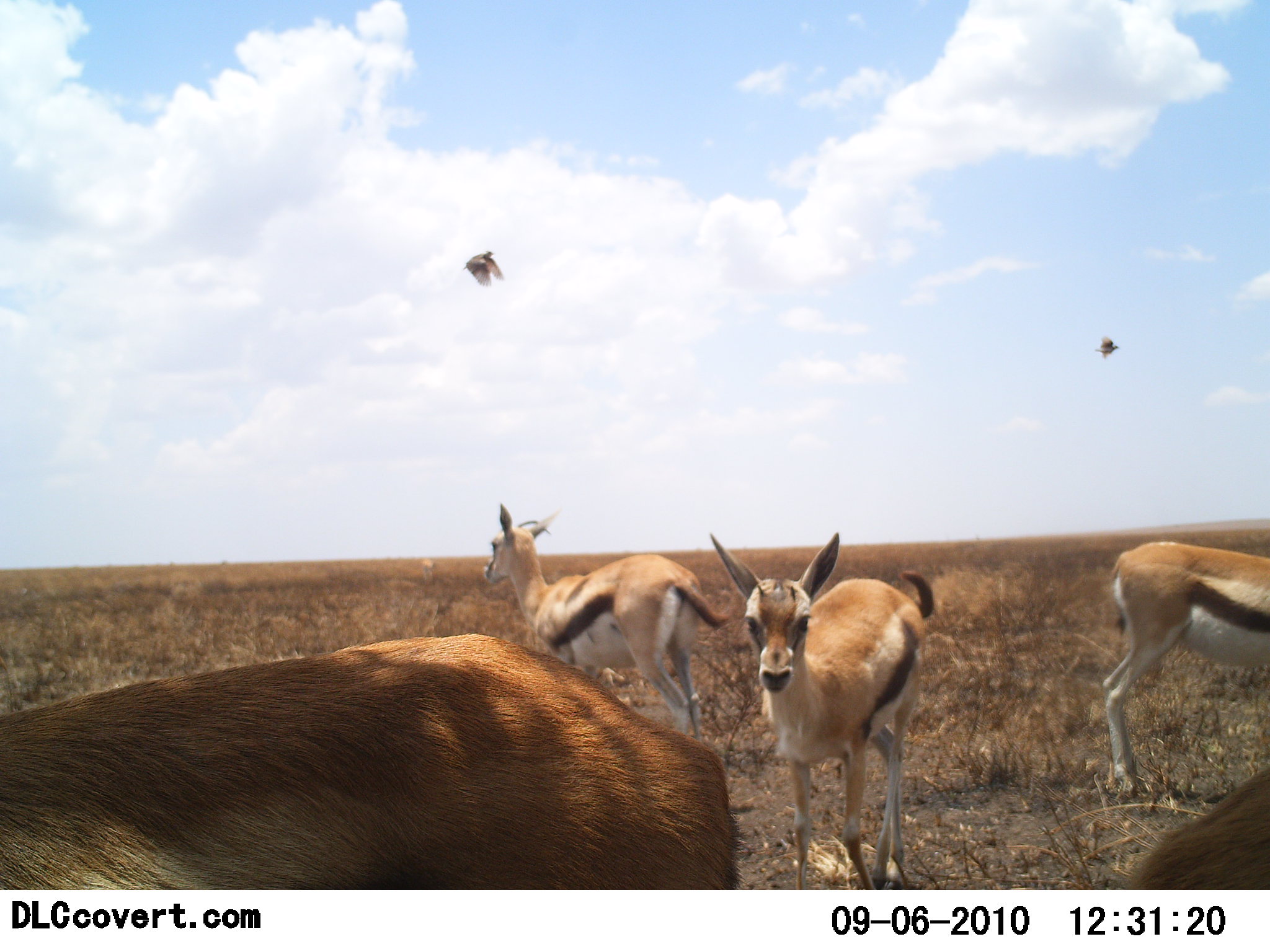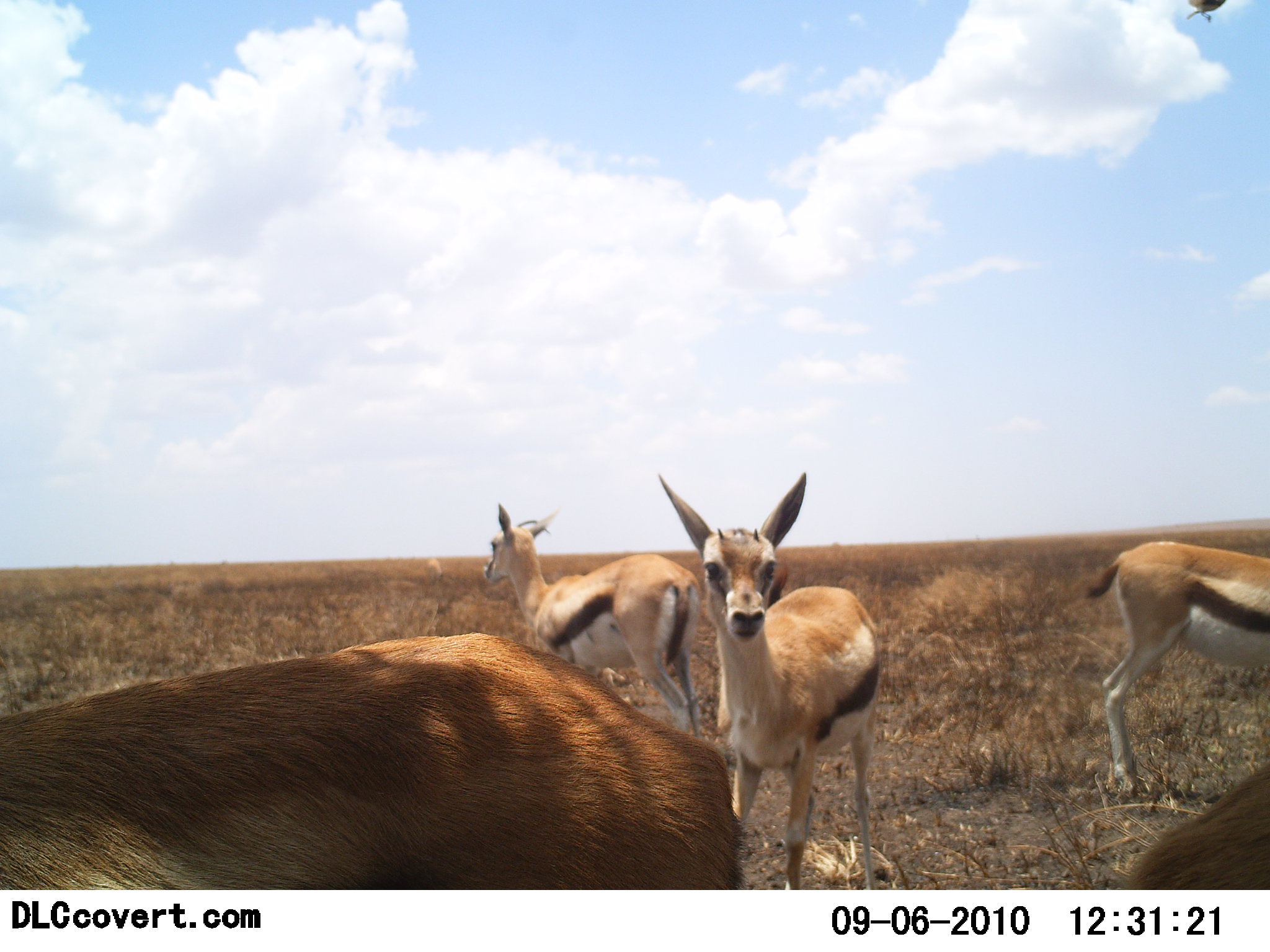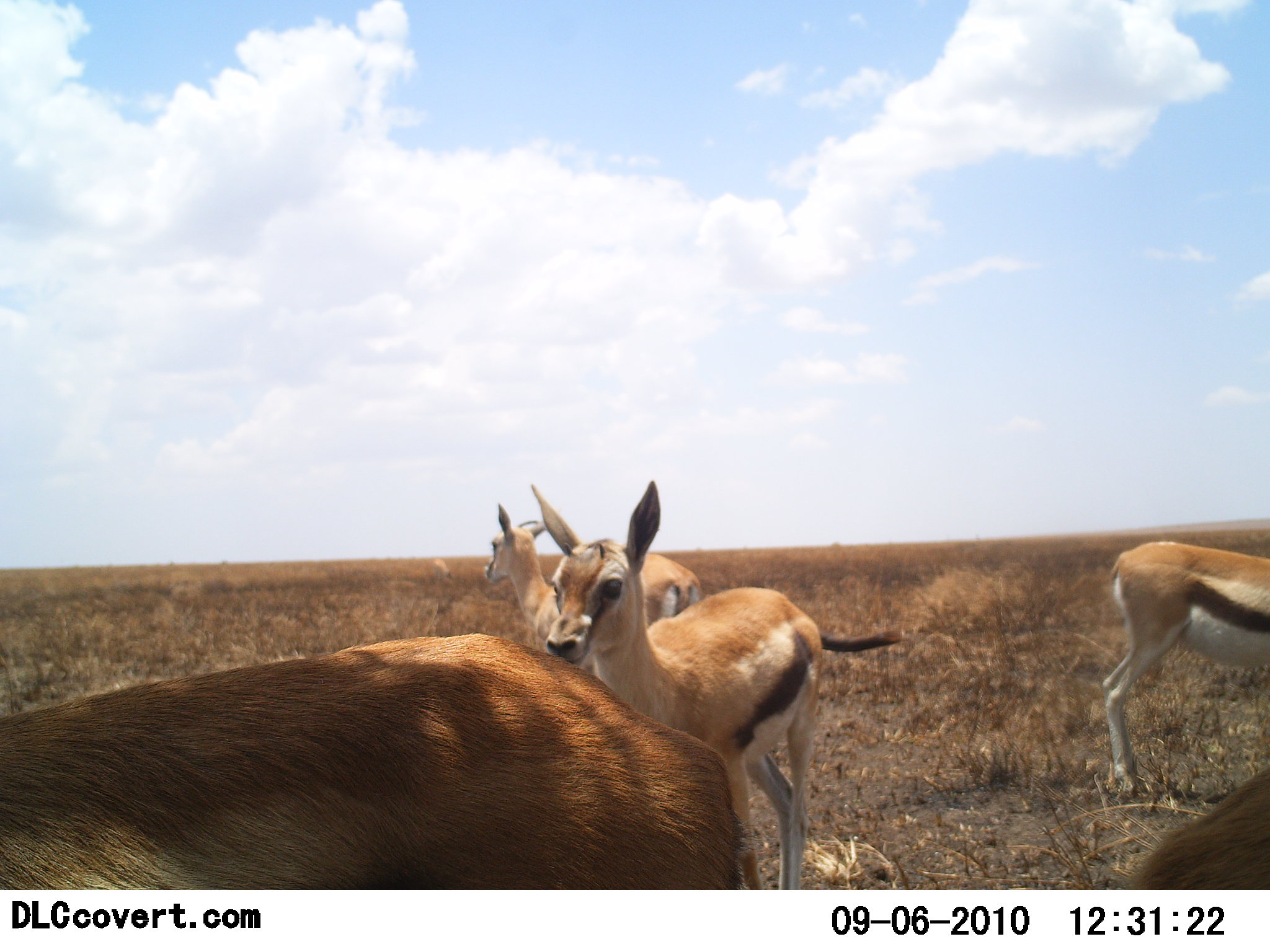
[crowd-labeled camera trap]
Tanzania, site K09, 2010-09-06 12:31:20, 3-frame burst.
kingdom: Animalia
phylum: Chordata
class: Mammalia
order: Artiodactyla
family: Bovidae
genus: Eudorcas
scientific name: Eudorcas thomsonii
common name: thomson's gazelle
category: gazellethomsons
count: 4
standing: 87%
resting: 13%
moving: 33%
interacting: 0%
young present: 7%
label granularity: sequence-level